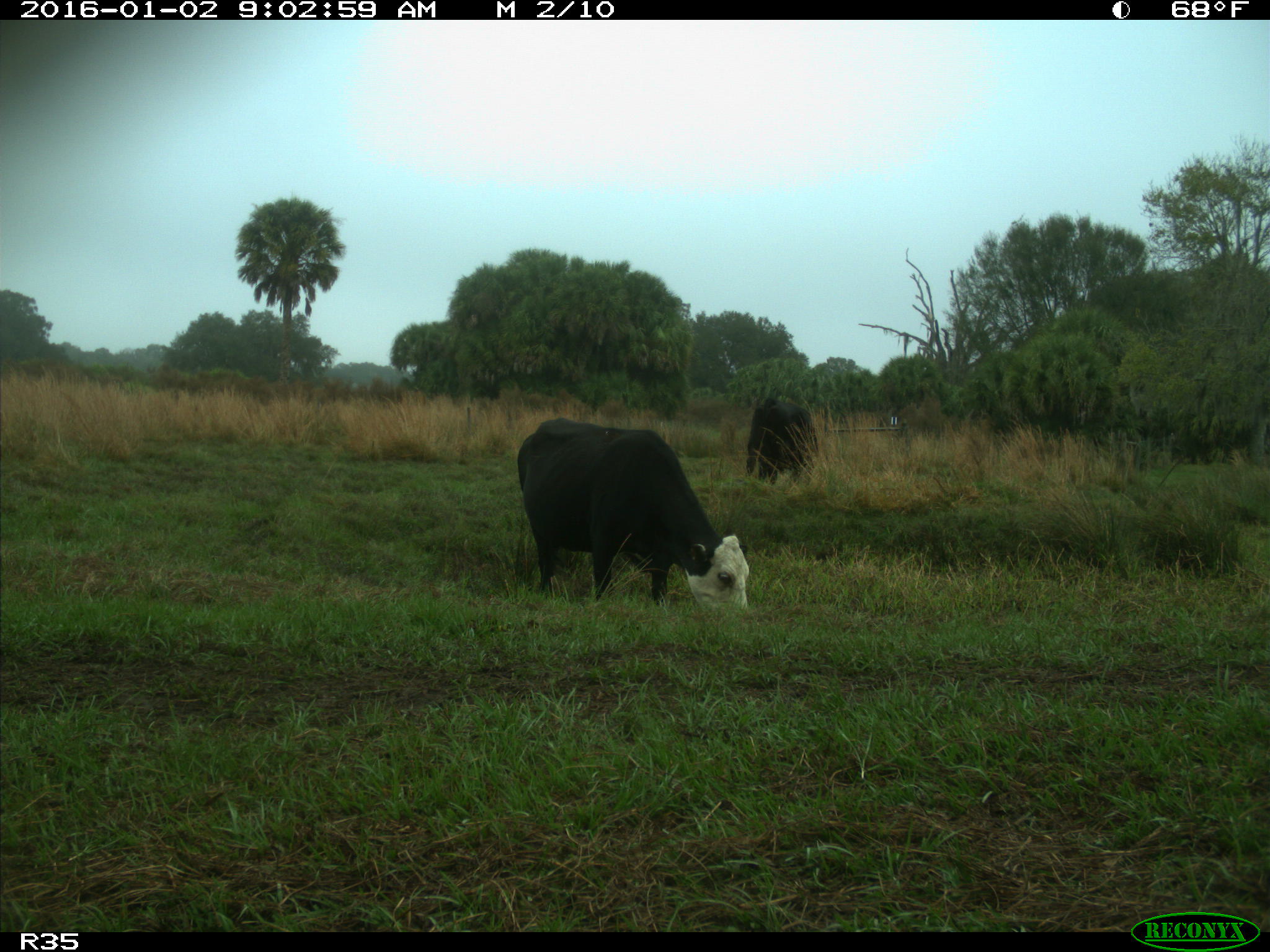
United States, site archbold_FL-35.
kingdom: Animalia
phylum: Chordata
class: Mammalia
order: Artiodactyla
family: Bovidae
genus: Bos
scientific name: Bos taurus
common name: domestic cow